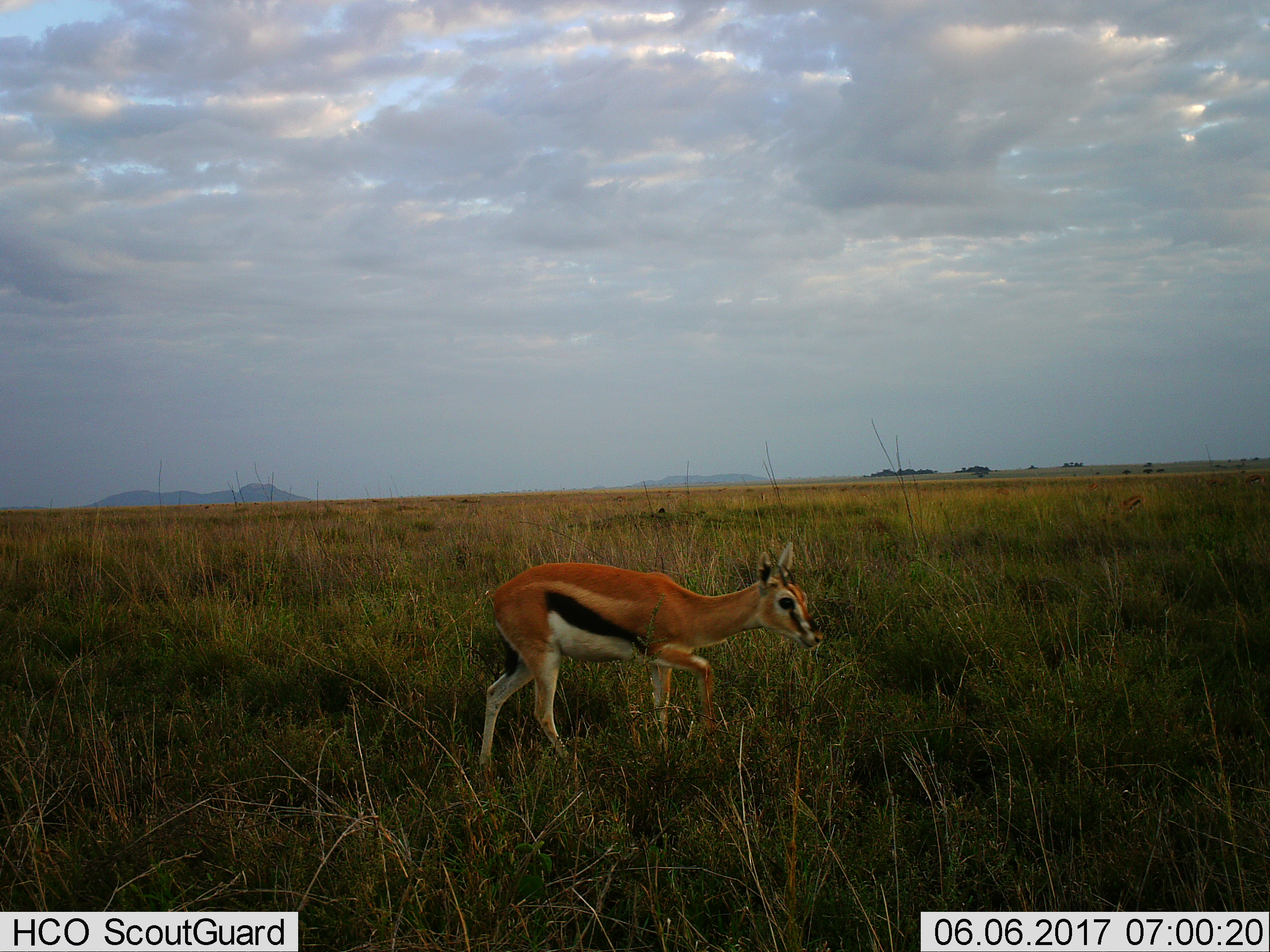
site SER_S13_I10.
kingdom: Animalia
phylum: Chordata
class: Mammalia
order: Artiodactyla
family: Bovidae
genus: Eudorcas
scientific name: Eudorcas thomsonii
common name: thomson's gazelle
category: gazellethomsons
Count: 1.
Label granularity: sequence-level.